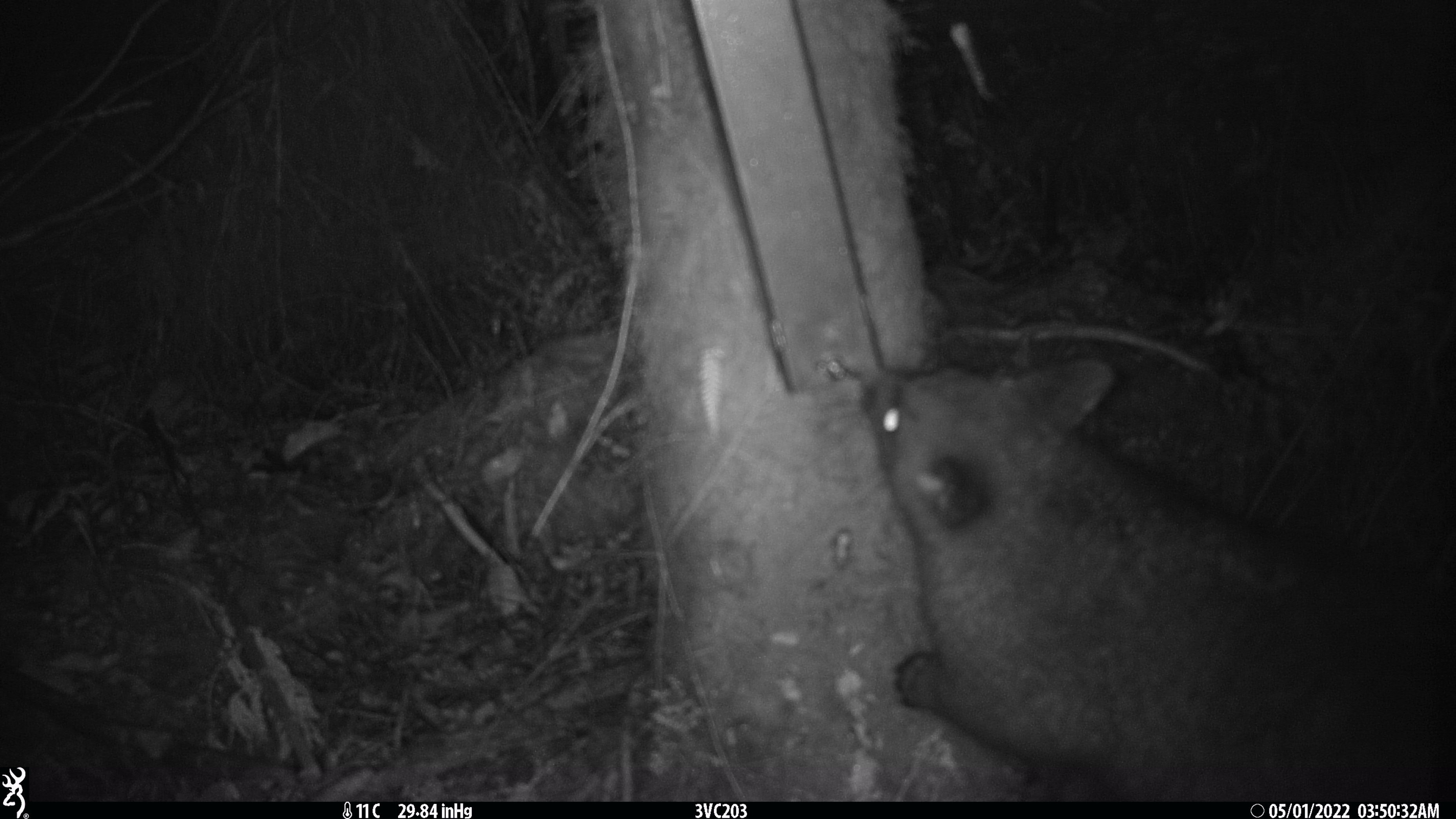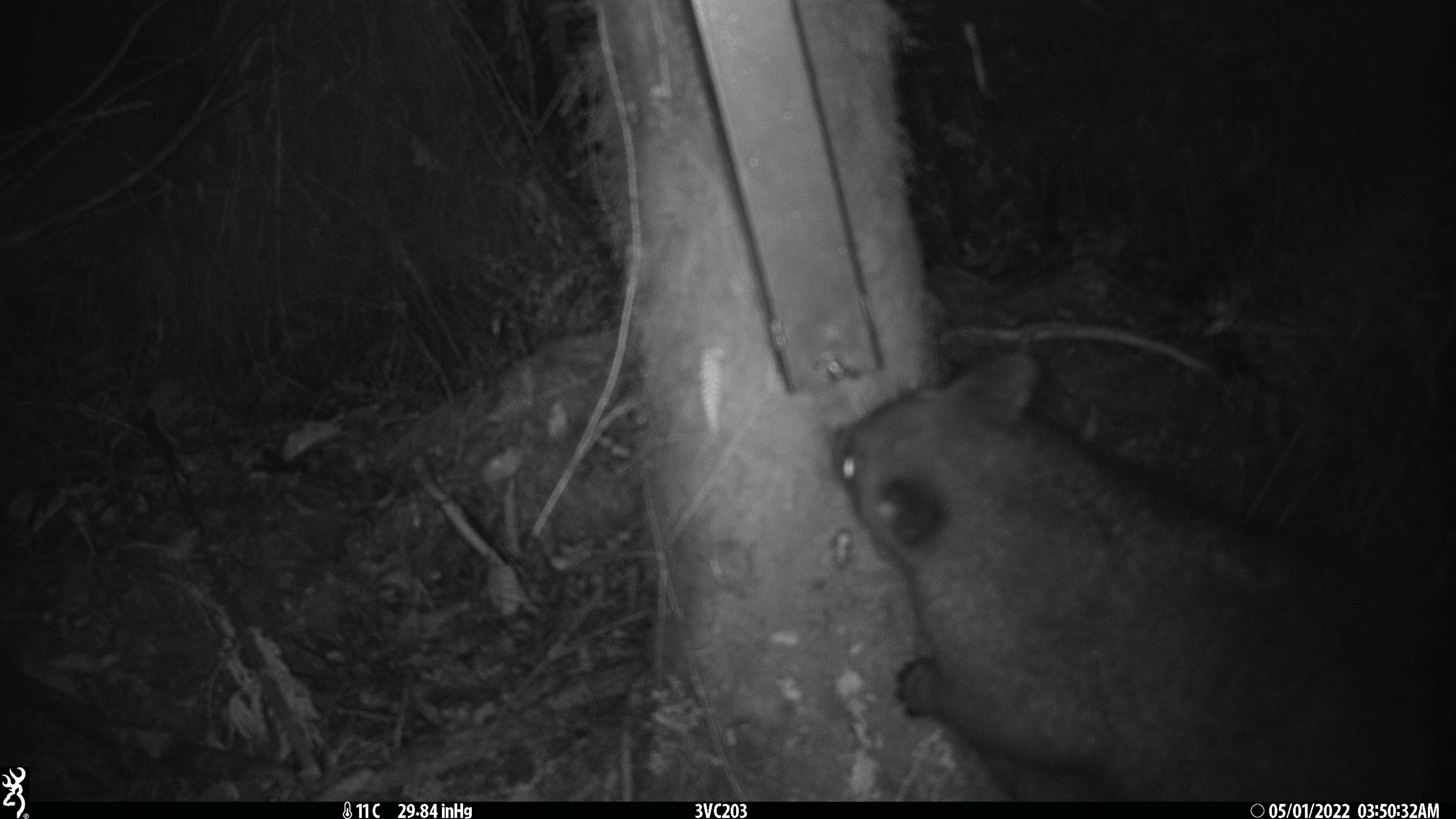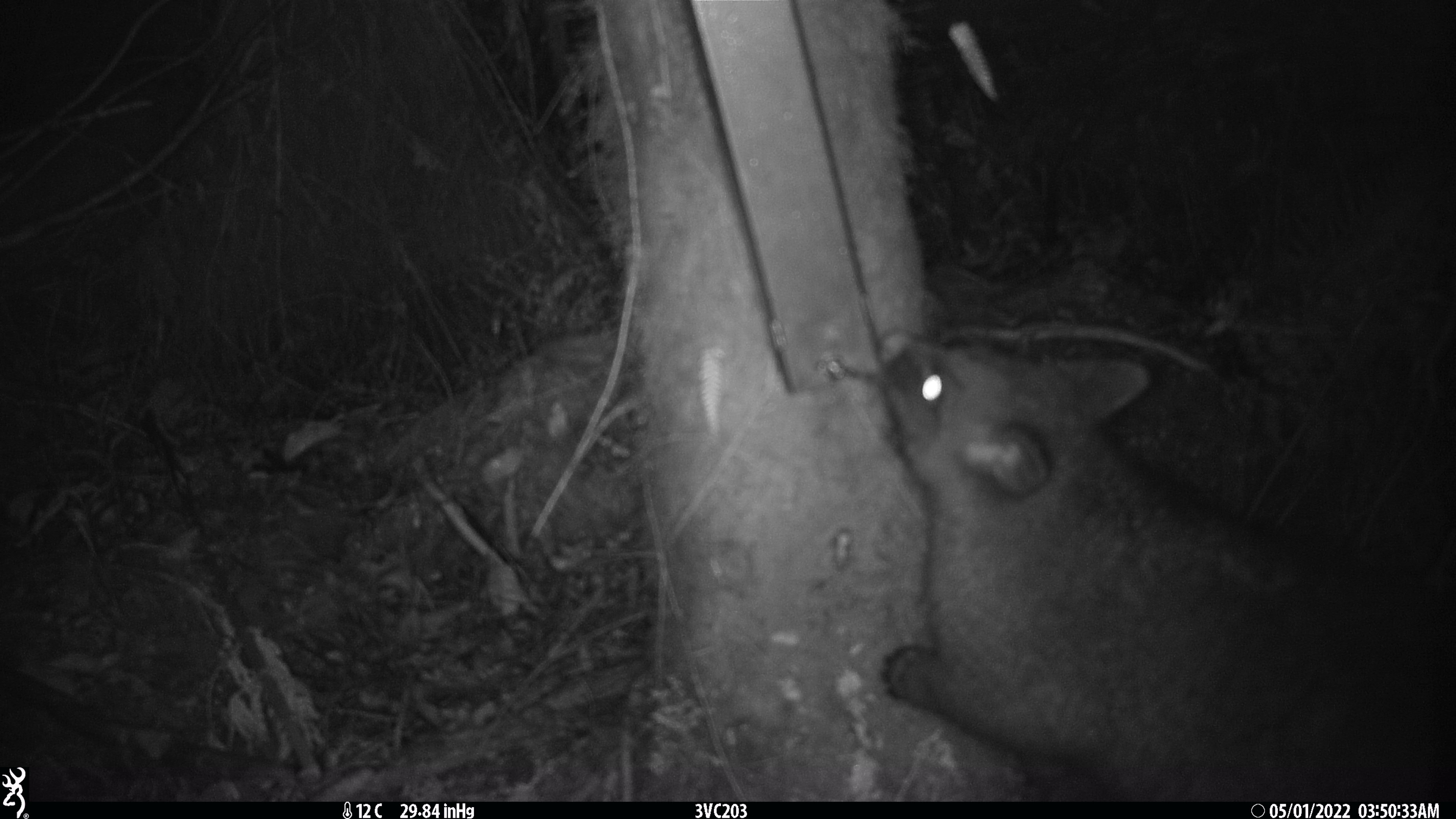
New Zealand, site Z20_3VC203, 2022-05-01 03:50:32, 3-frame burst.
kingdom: Animalia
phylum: Chordata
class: Mammalia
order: Diprotodontia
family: Phalangeridae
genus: Trichosurus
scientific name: Trichosurus vulpecula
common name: common brushtail possum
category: possum